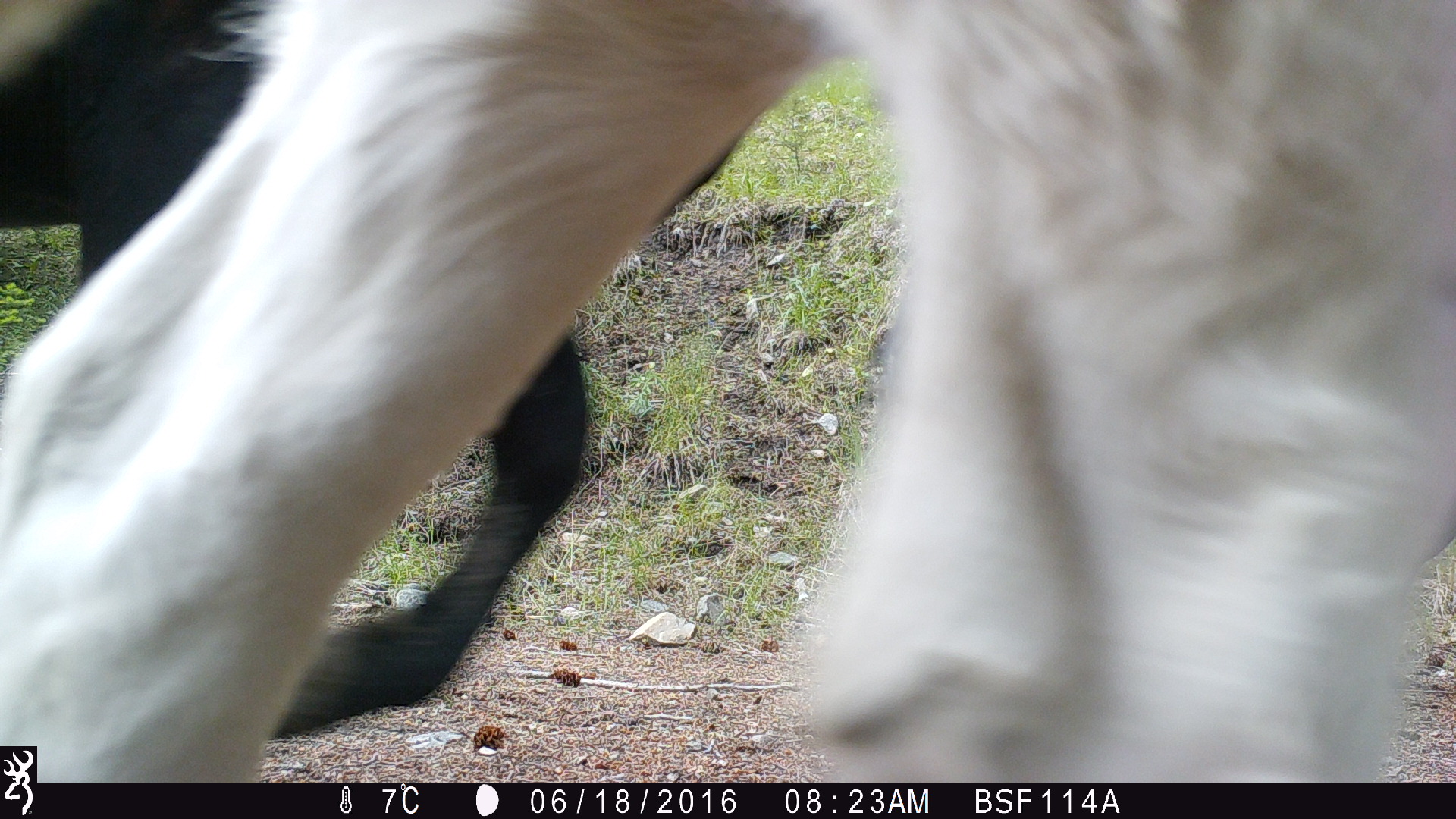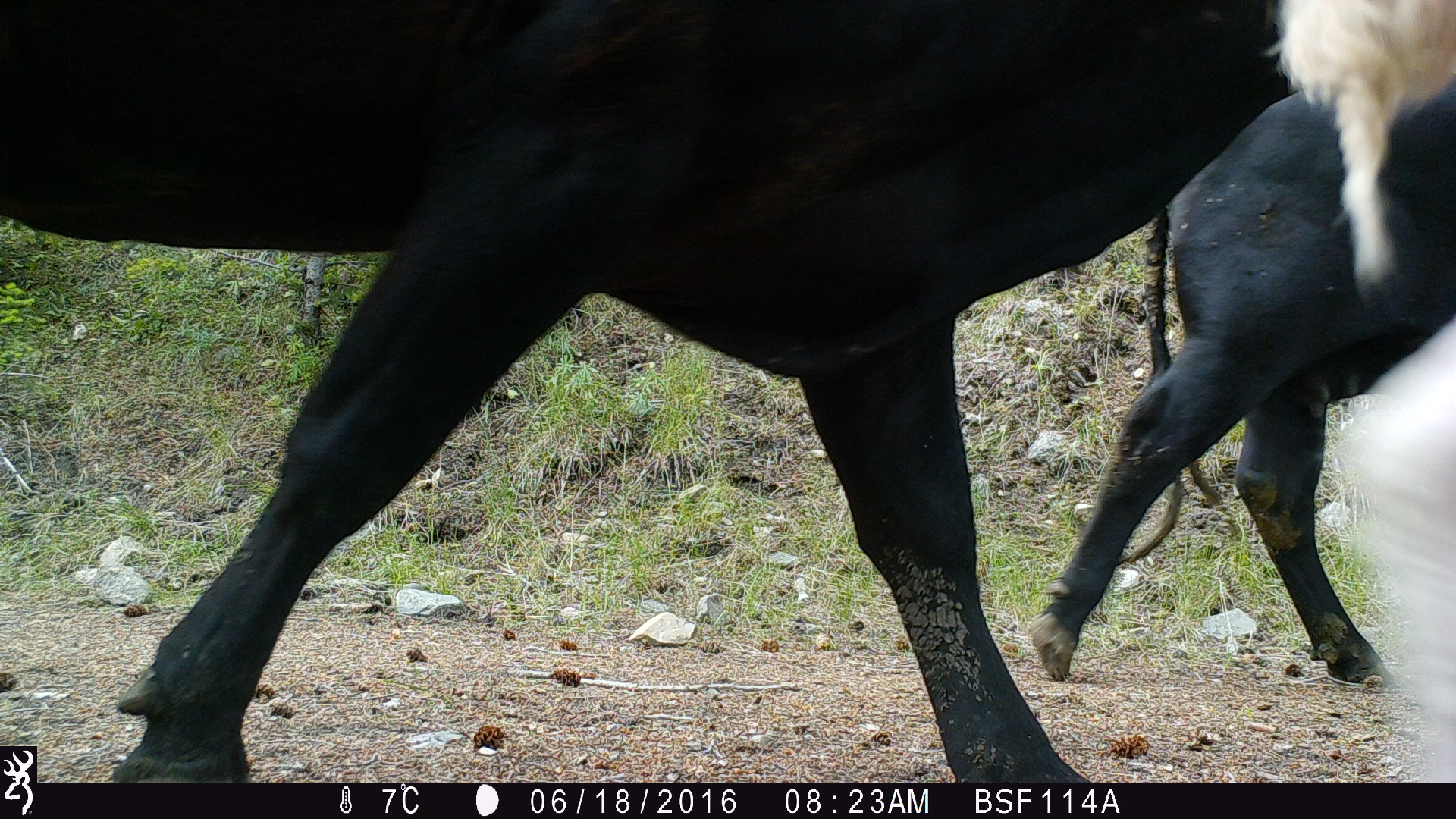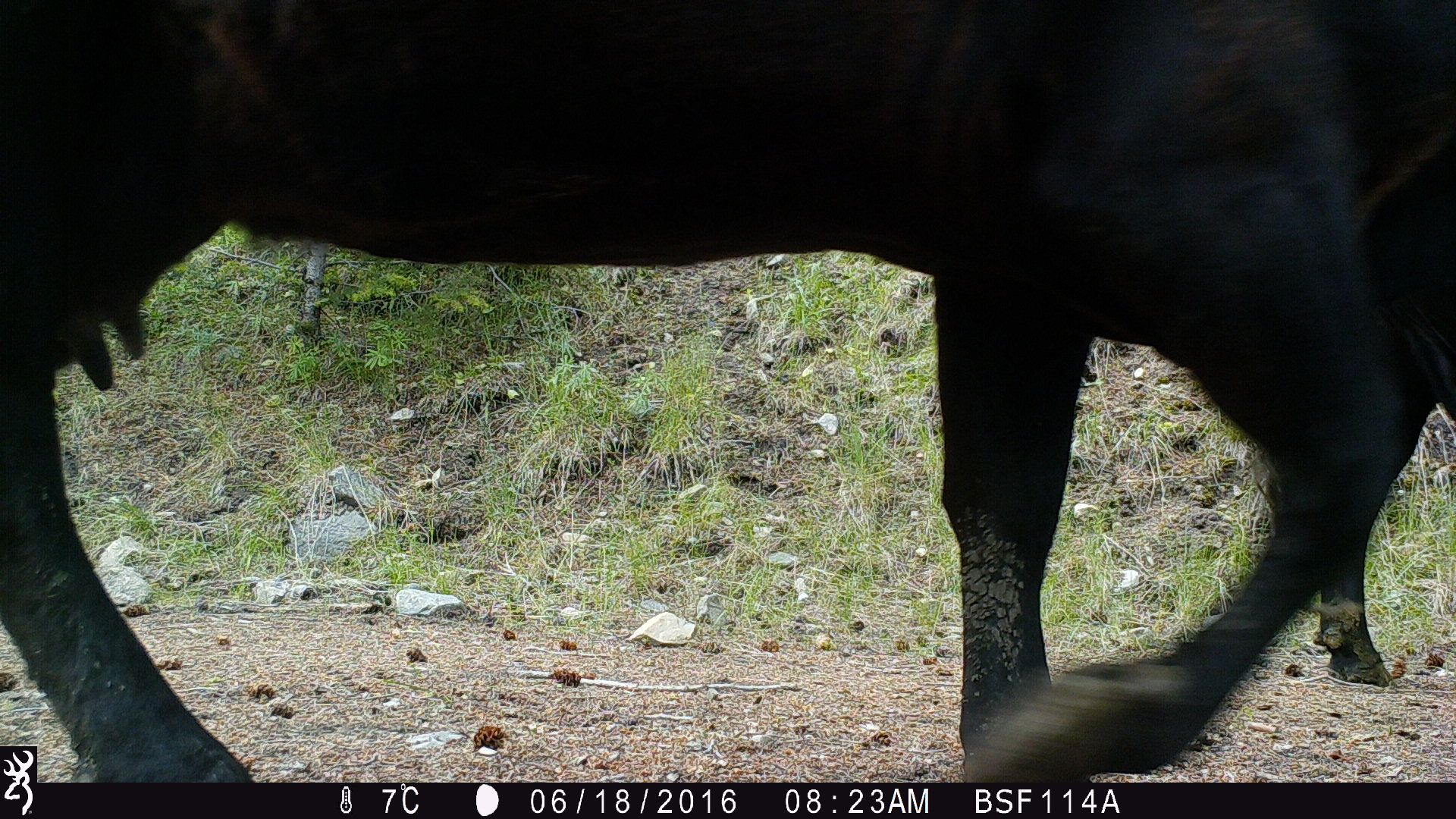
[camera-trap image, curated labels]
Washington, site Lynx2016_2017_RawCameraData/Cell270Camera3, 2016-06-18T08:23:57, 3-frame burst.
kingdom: Animalia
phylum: Chordata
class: Mammalia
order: Artiodactyla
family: Bovidae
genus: Bos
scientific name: Bos taurus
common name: domestic cattle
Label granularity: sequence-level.